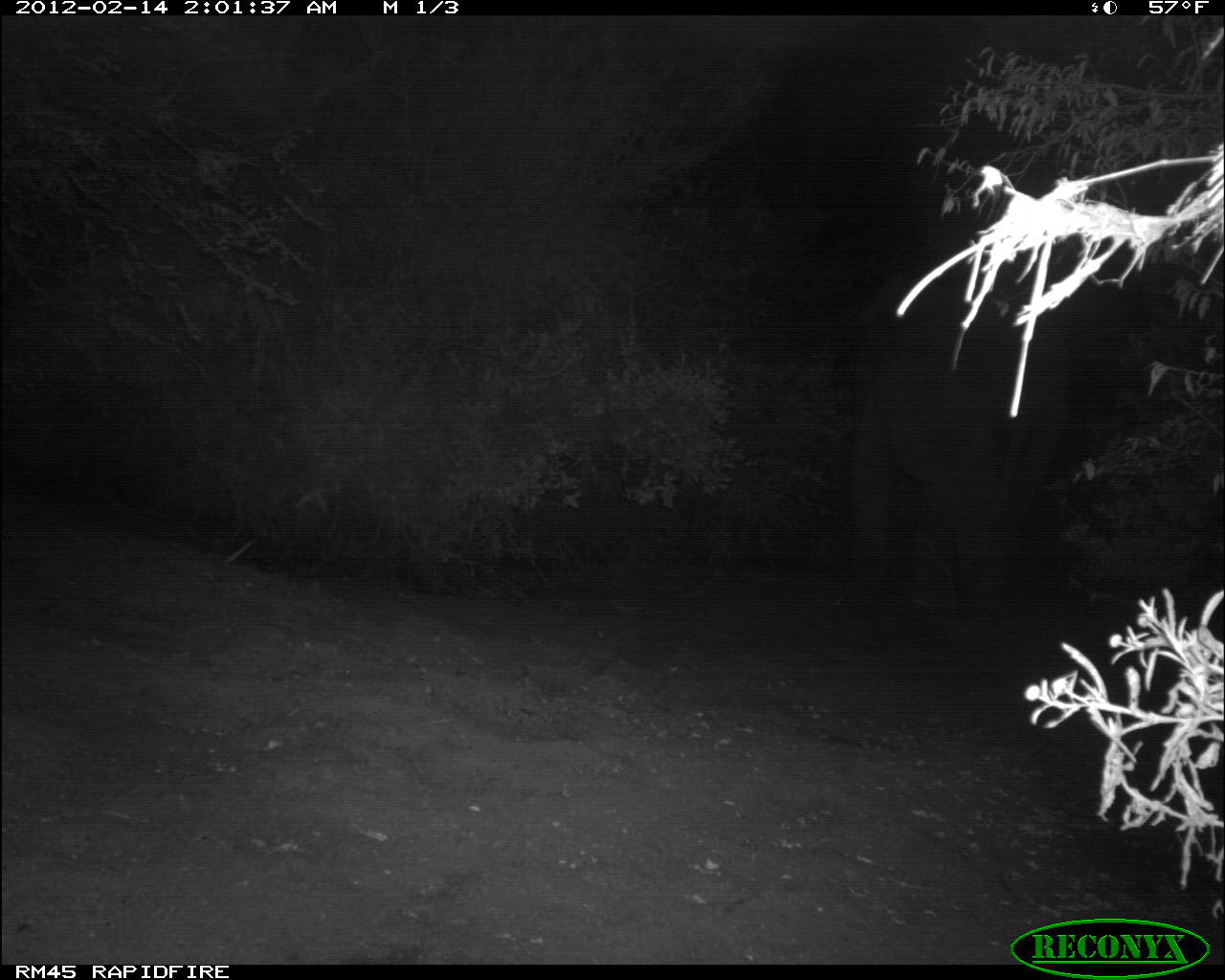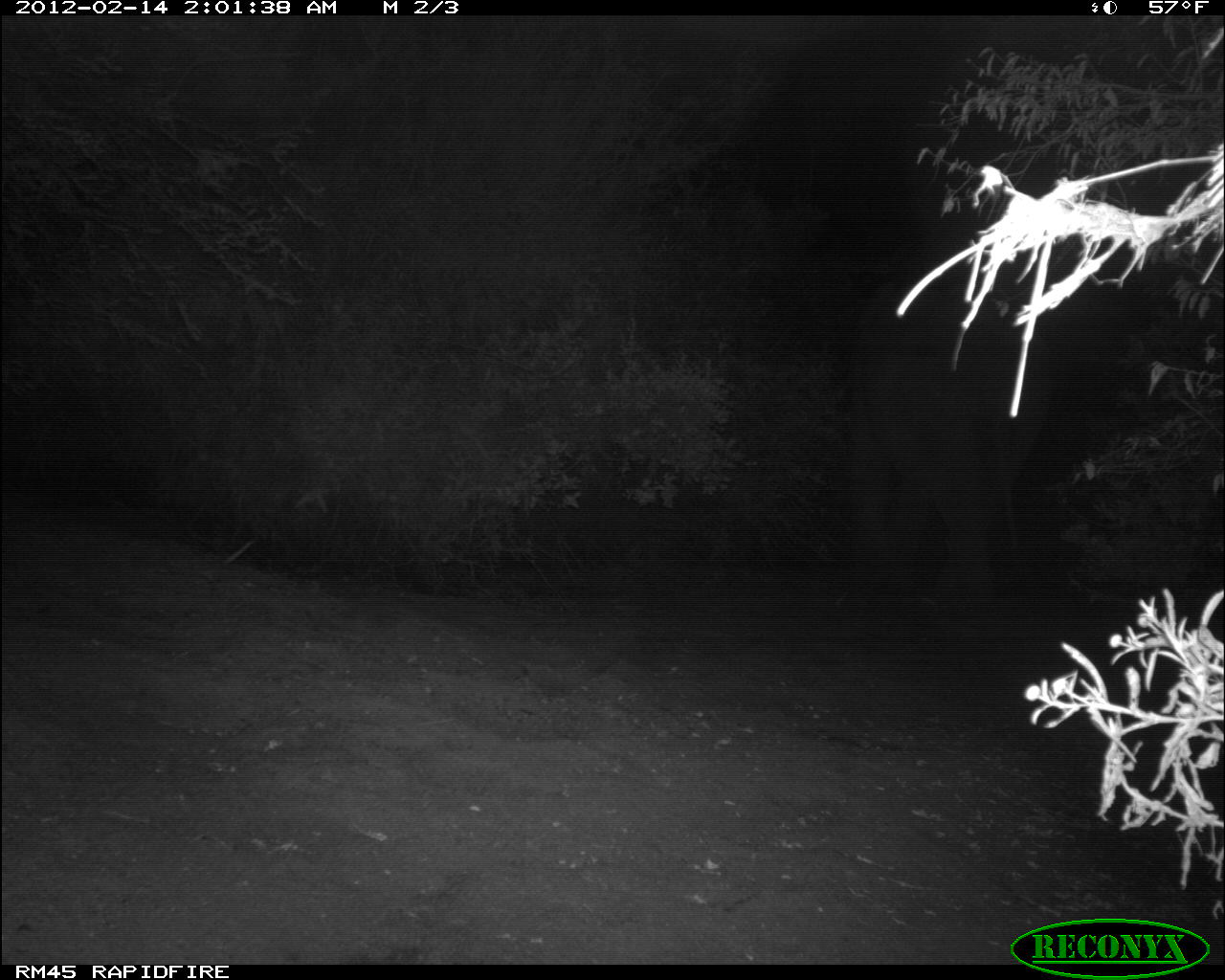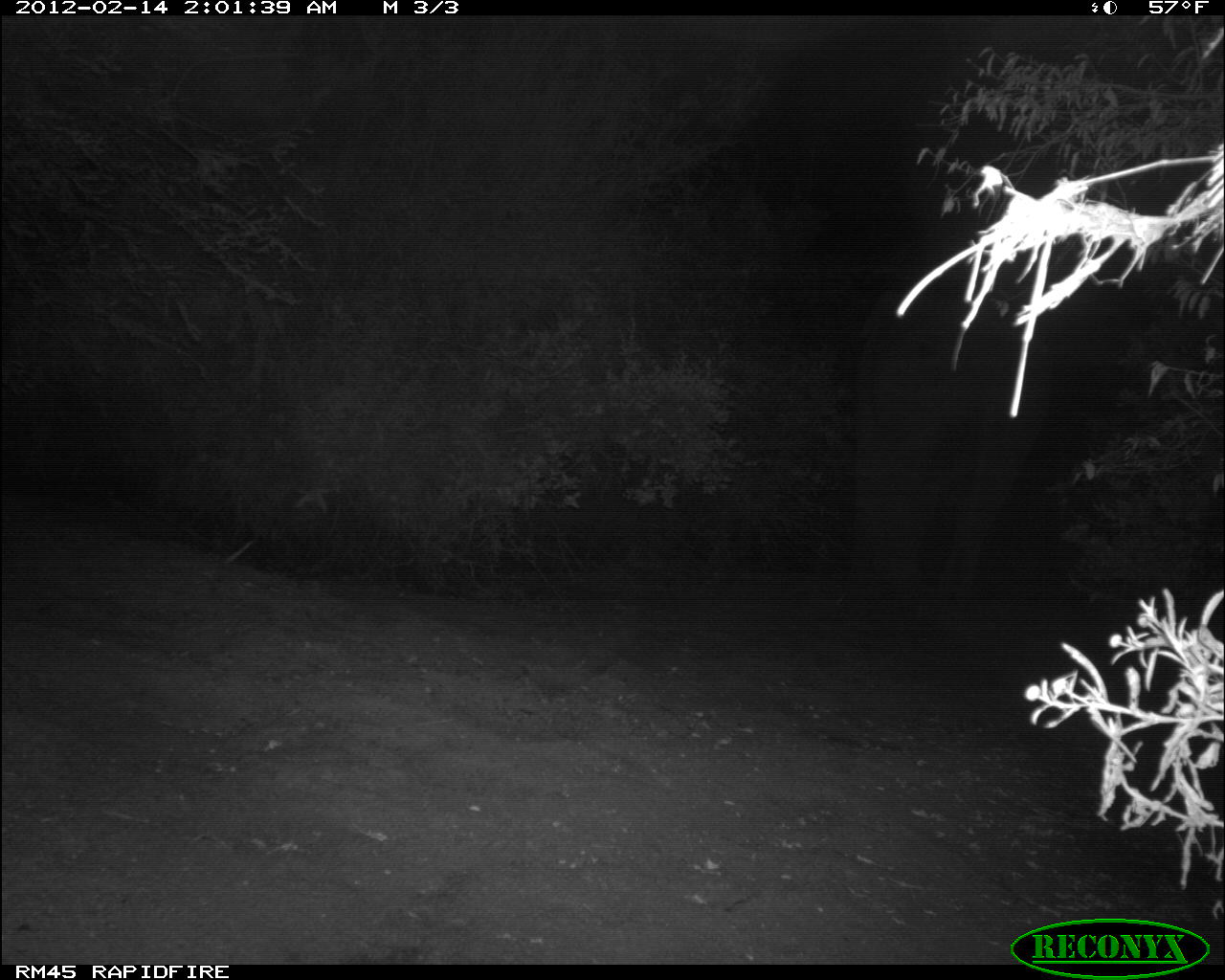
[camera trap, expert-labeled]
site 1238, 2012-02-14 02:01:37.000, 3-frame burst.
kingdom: Animalia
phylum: Chordata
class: Mammalia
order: Proboscidea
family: Elephantidae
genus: Loxodonta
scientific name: Loxodonta africana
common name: african bush elephant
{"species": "Loxodonta africana (african bush elephant)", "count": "1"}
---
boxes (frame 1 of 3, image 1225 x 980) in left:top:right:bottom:
loxodonta africana: 831:261:1067:635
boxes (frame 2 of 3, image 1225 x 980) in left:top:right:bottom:
loxodonta africana: 839:280:1054:617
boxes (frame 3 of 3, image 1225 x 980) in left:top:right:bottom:
loxodonta africana: 843:275:1051:619